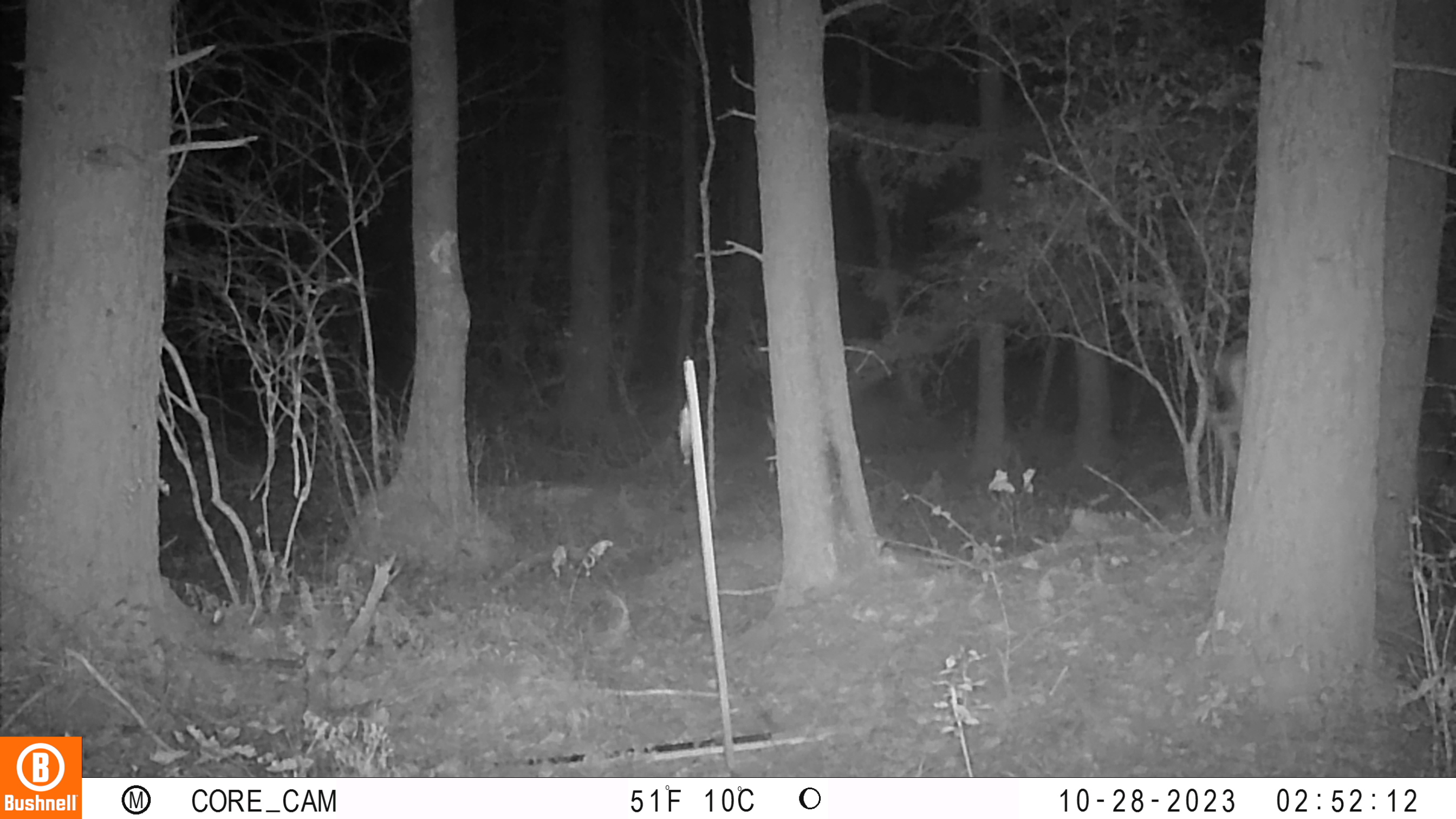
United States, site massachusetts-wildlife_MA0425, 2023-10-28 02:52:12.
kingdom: Animalia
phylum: Chordata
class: Mammalia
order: Artiodactyla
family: Cervidae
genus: Odocoileus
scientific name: Odocoileus virginianus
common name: white-tailed deer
White-tailed deer (Odocoileus virginianus).